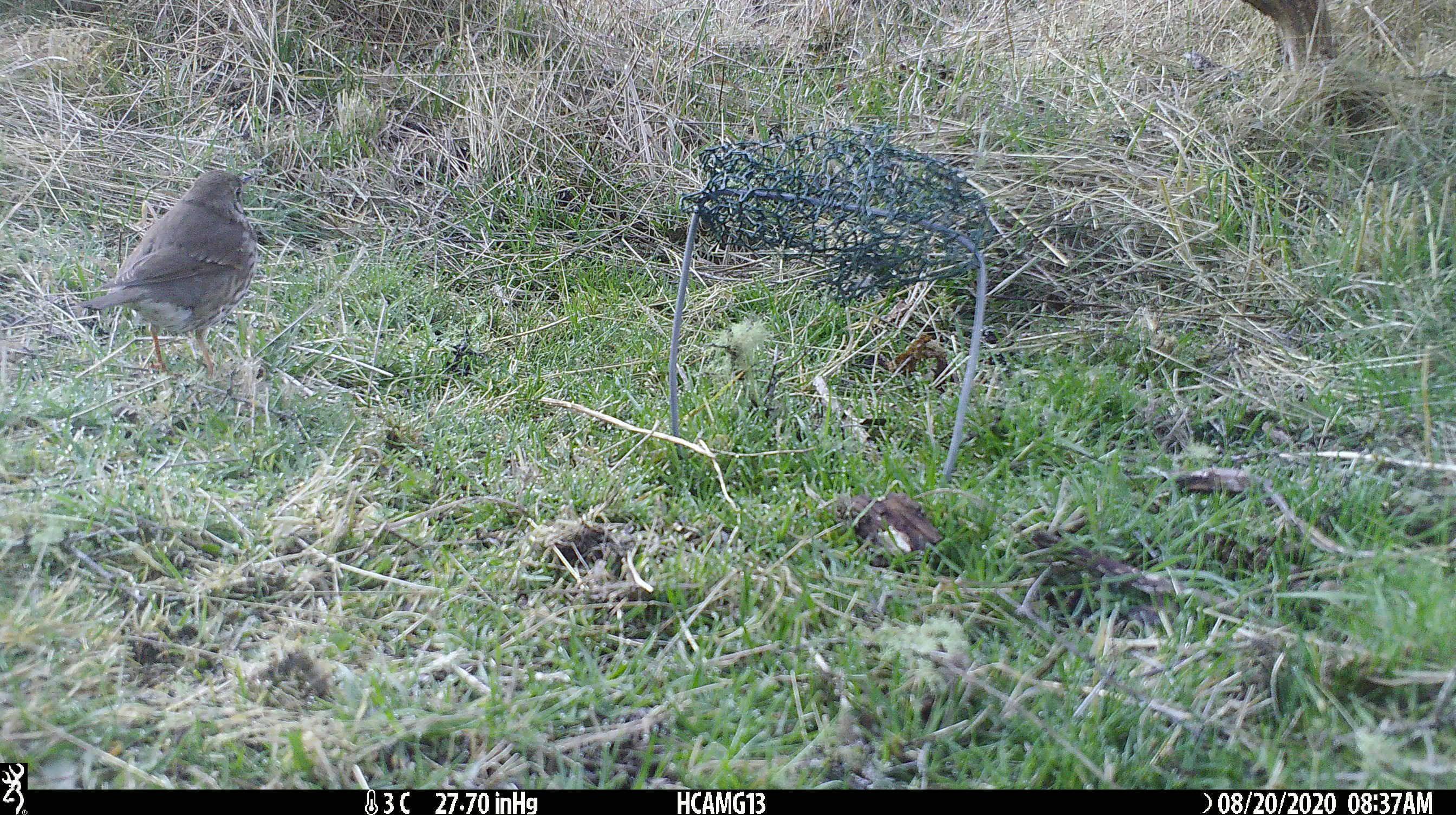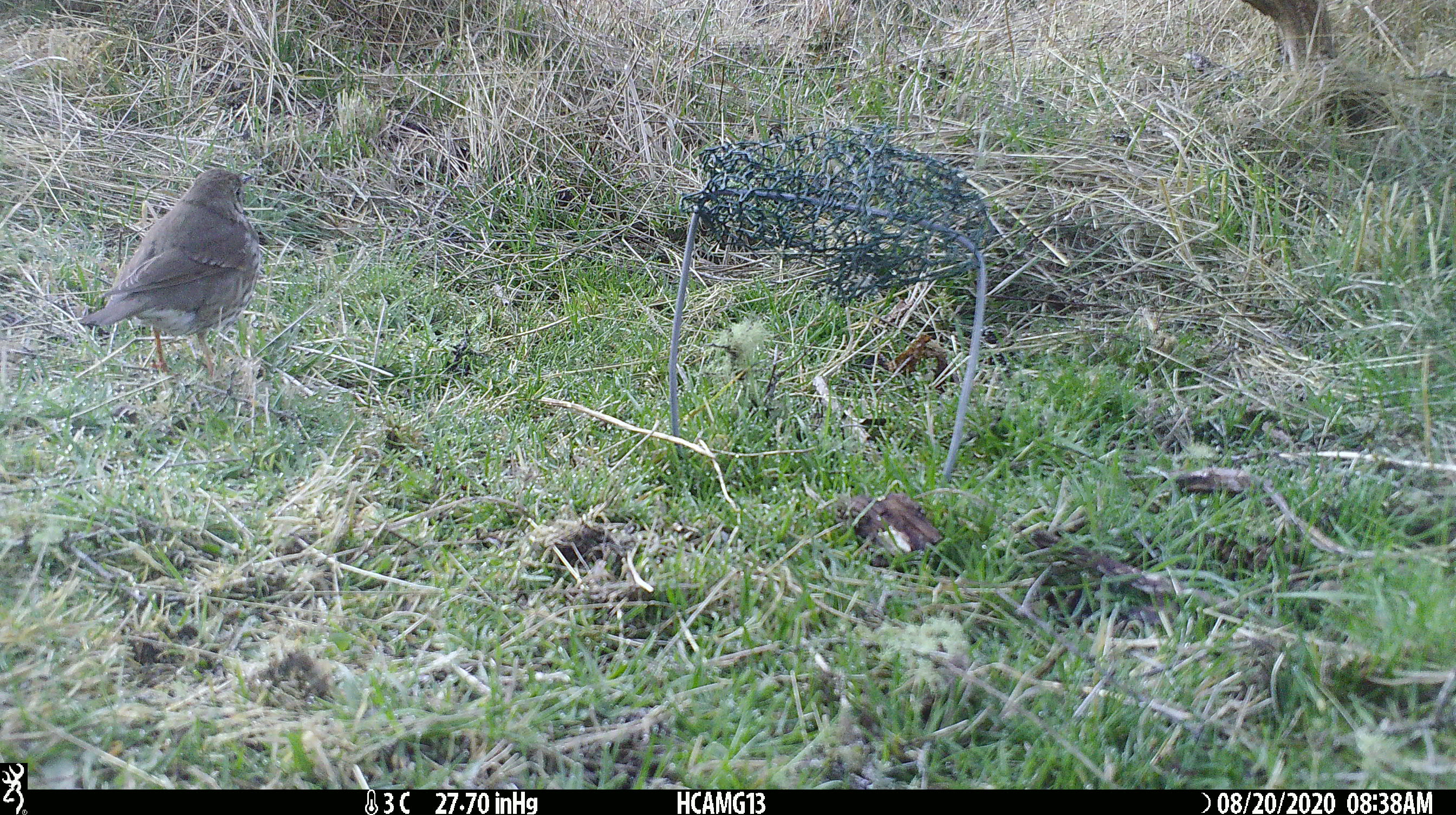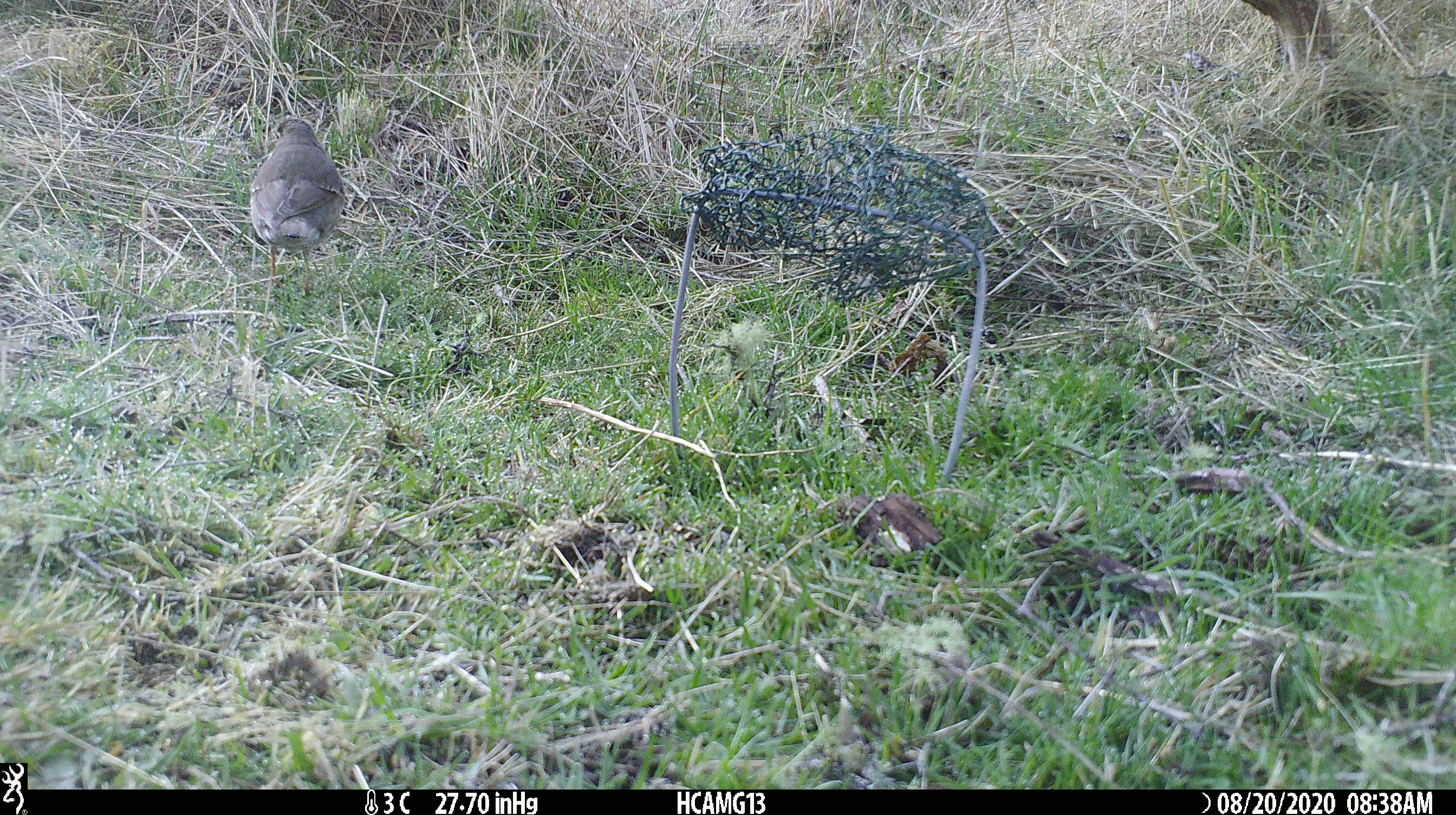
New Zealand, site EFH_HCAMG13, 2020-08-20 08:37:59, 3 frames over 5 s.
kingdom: Animalia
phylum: Chordata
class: Aves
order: Passeriformes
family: Turdidae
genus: Turdus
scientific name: Turdus philomelos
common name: song thrush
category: thrush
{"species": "thrush (song thrush) (Turdus philomelos)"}